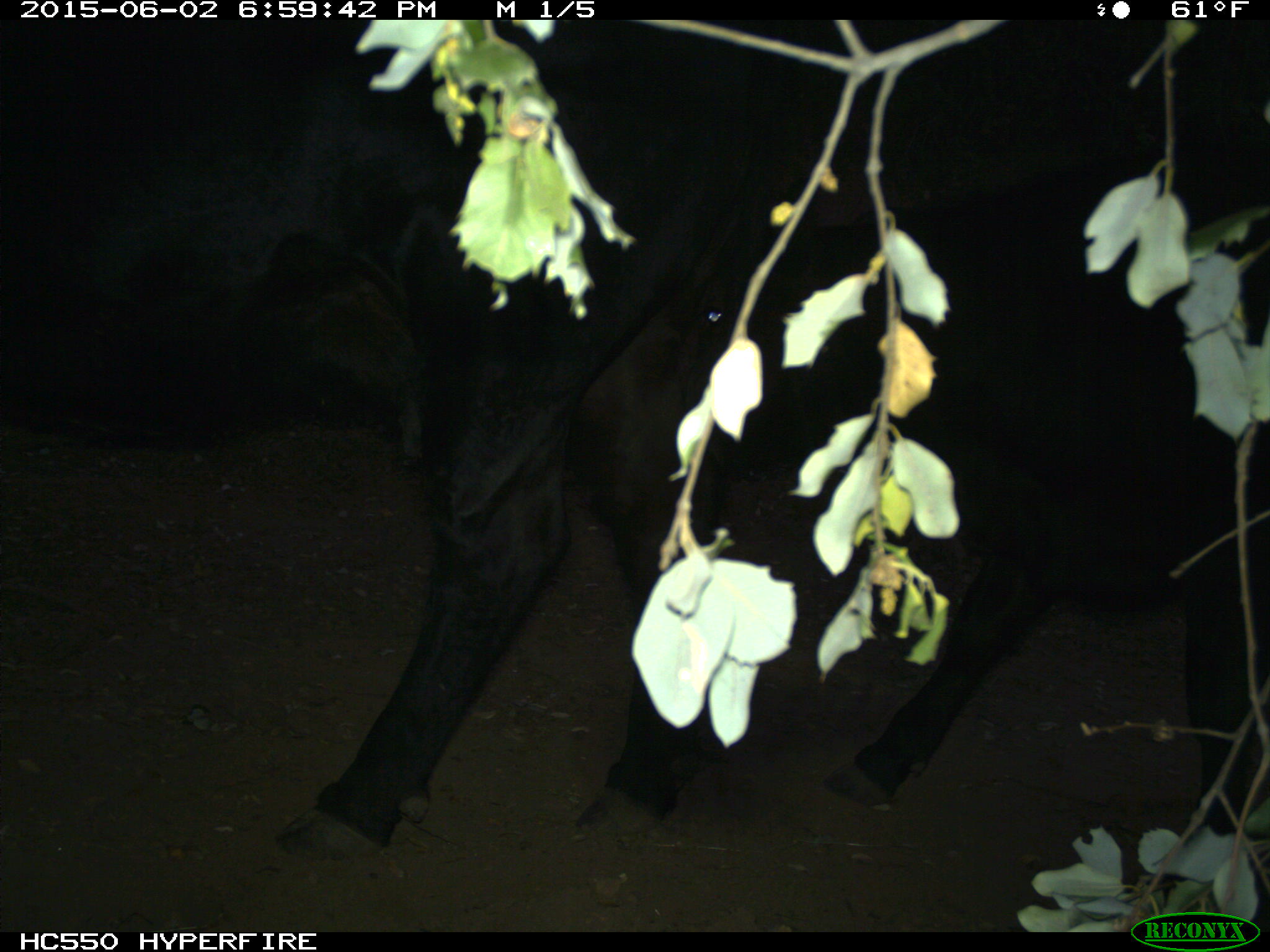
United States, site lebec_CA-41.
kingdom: Animalia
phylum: Chordata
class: Mammalia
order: Artiodactyla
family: Bovidae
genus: Bos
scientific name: Bos taurus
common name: domestic cow